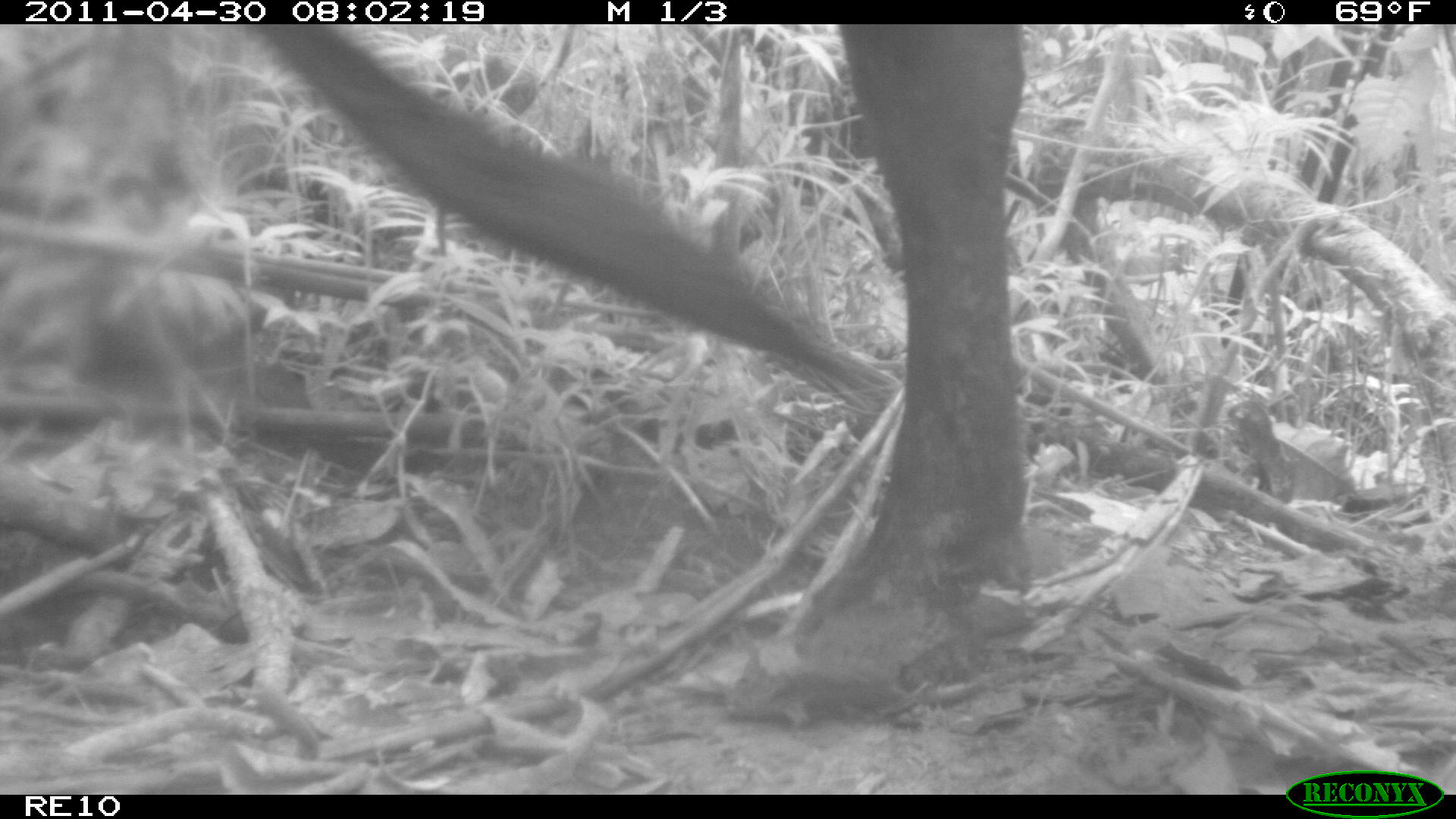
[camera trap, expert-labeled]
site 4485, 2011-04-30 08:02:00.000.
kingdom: Animalia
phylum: Chordata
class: Mammalia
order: Artiodactyla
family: Bovidae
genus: Bos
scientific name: Bos taurus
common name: domestic cattle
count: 4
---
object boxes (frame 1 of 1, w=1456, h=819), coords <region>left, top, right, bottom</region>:
bos taurus: <region>257, 25, 1024, 729</region>